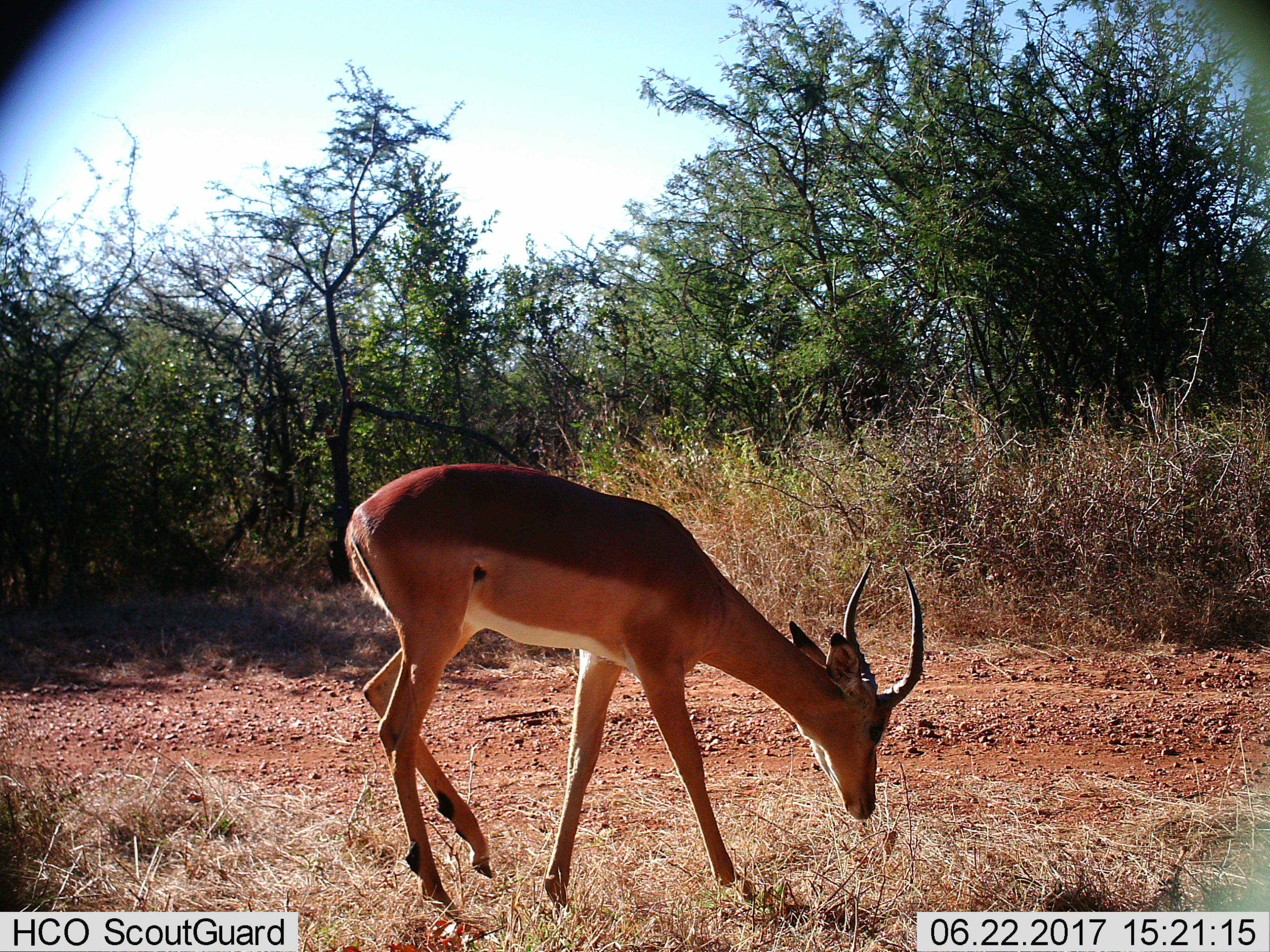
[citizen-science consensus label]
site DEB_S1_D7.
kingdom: Animalia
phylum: Chordata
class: Mammalia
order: Artiodactyla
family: Bovidae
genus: Aepyceros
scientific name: Aepyceros melampus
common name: impala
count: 1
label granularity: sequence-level